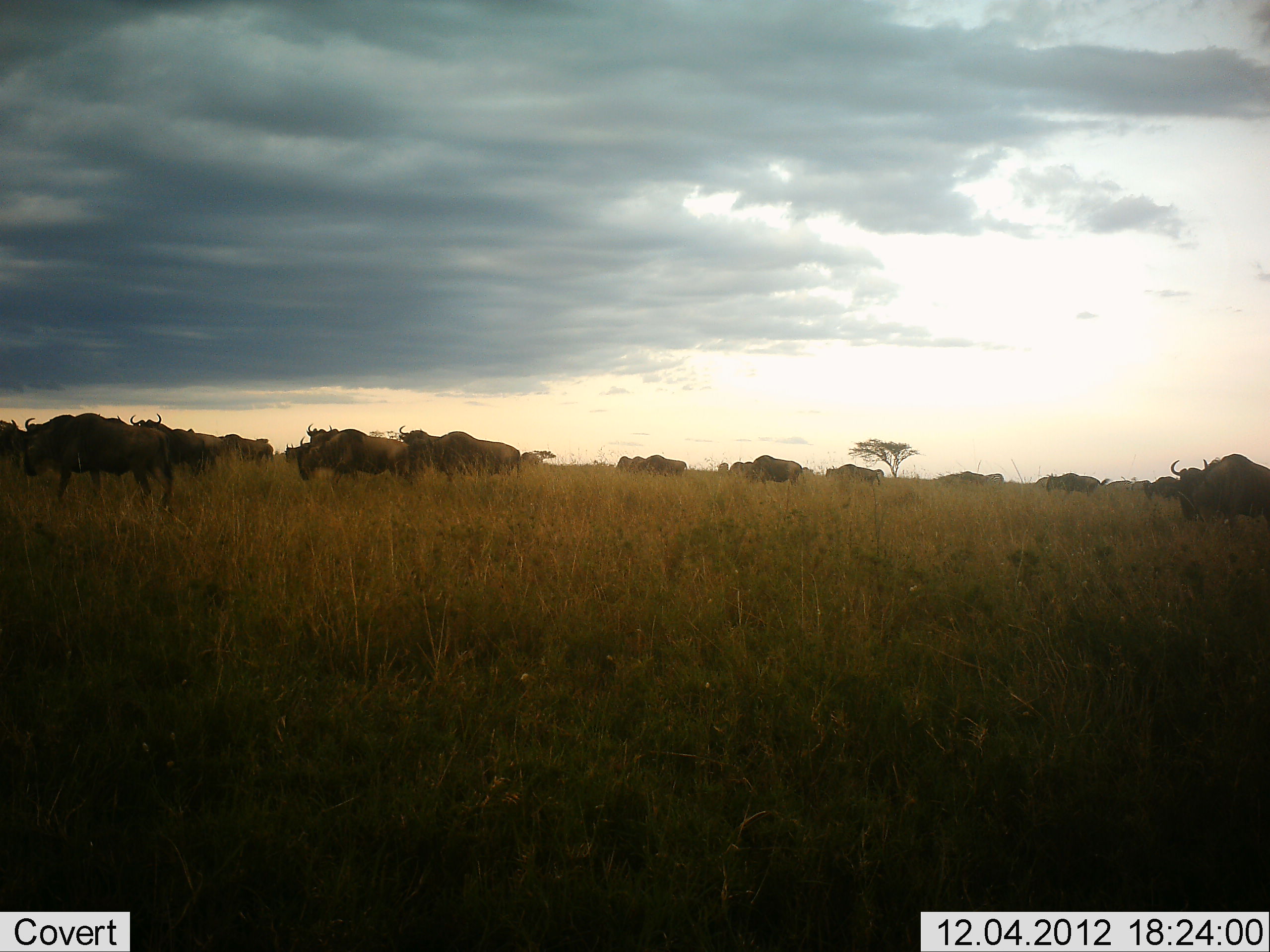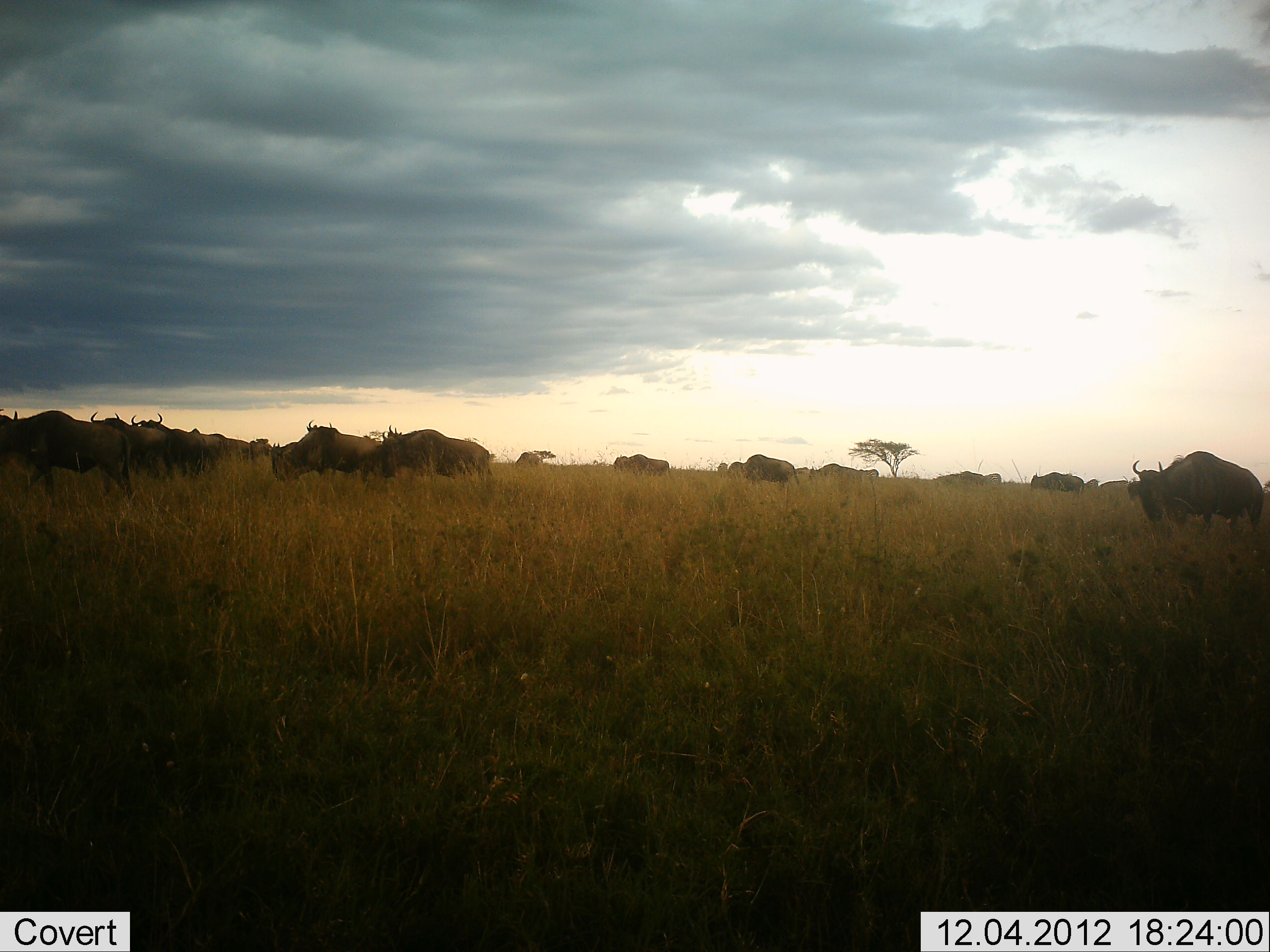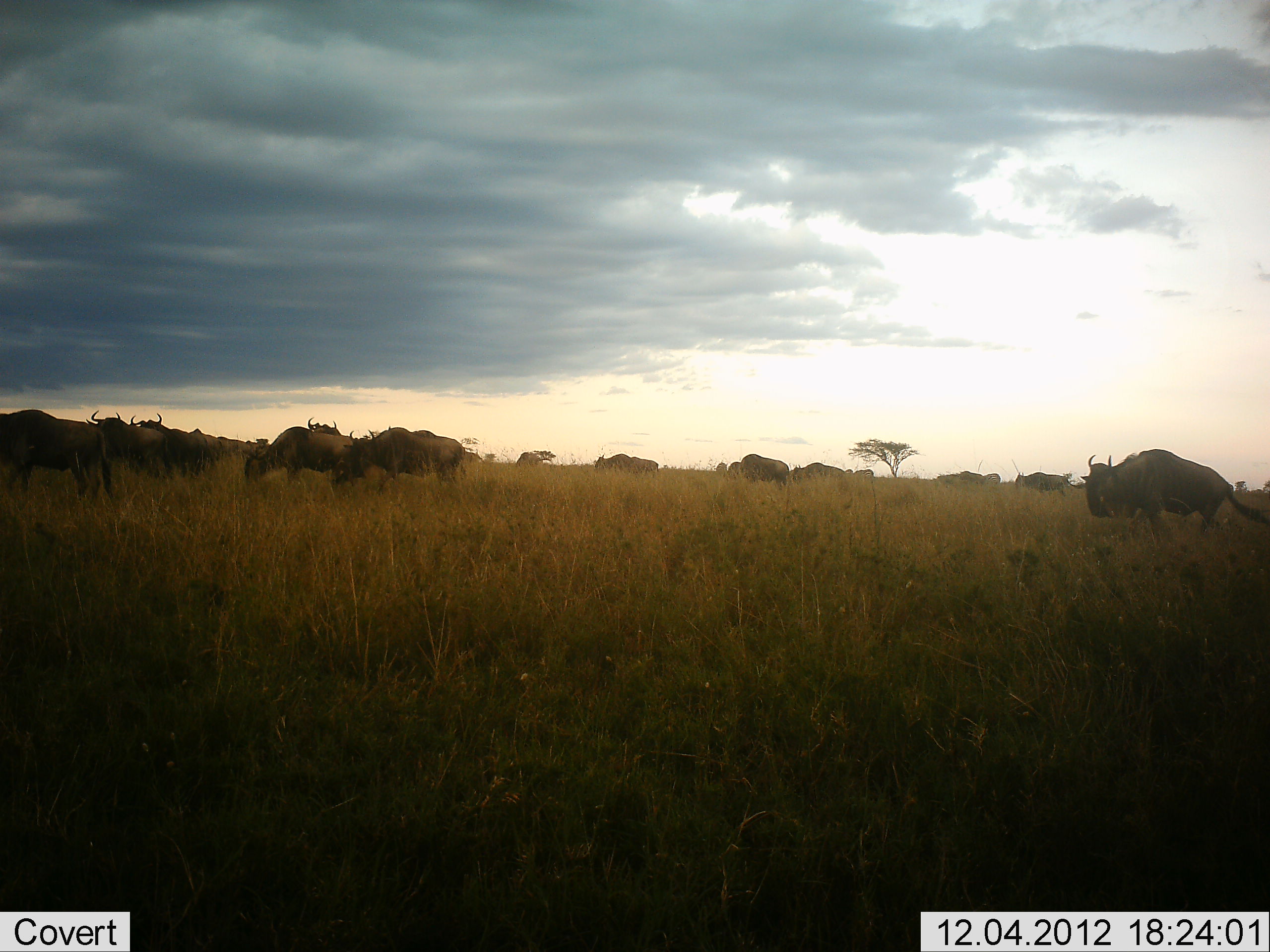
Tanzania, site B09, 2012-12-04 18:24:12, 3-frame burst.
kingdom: Animalia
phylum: Chordata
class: Mammalia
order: Artiodactyla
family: Bovidae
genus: Connochaetes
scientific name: Connochaetes taurinus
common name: blue wildebeest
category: wildebeest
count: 11-50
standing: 10%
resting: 0%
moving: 100%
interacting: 0%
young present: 0%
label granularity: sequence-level